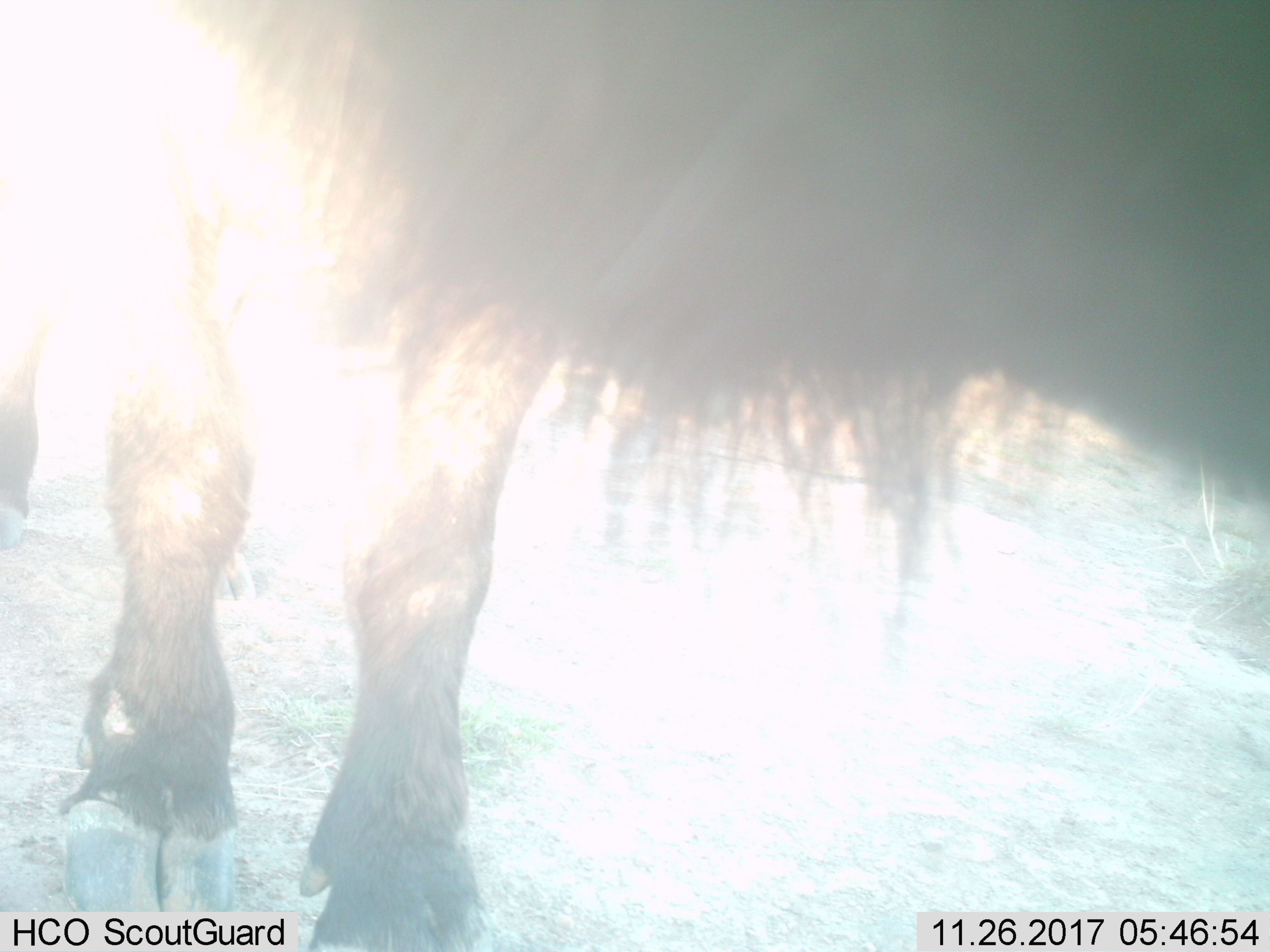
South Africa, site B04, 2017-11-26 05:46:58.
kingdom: Animalia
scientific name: Animalia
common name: animal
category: domesticanimal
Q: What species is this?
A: Domesticanimal (animal) (Animalia).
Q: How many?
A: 1.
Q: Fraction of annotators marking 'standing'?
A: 33%.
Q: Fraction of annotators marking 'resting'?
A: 0%.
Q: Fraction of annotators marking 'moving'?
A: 67%.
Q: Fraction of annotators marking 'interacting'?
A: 0%.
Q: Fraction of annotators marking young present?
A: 0%.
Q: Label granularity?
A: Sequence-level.